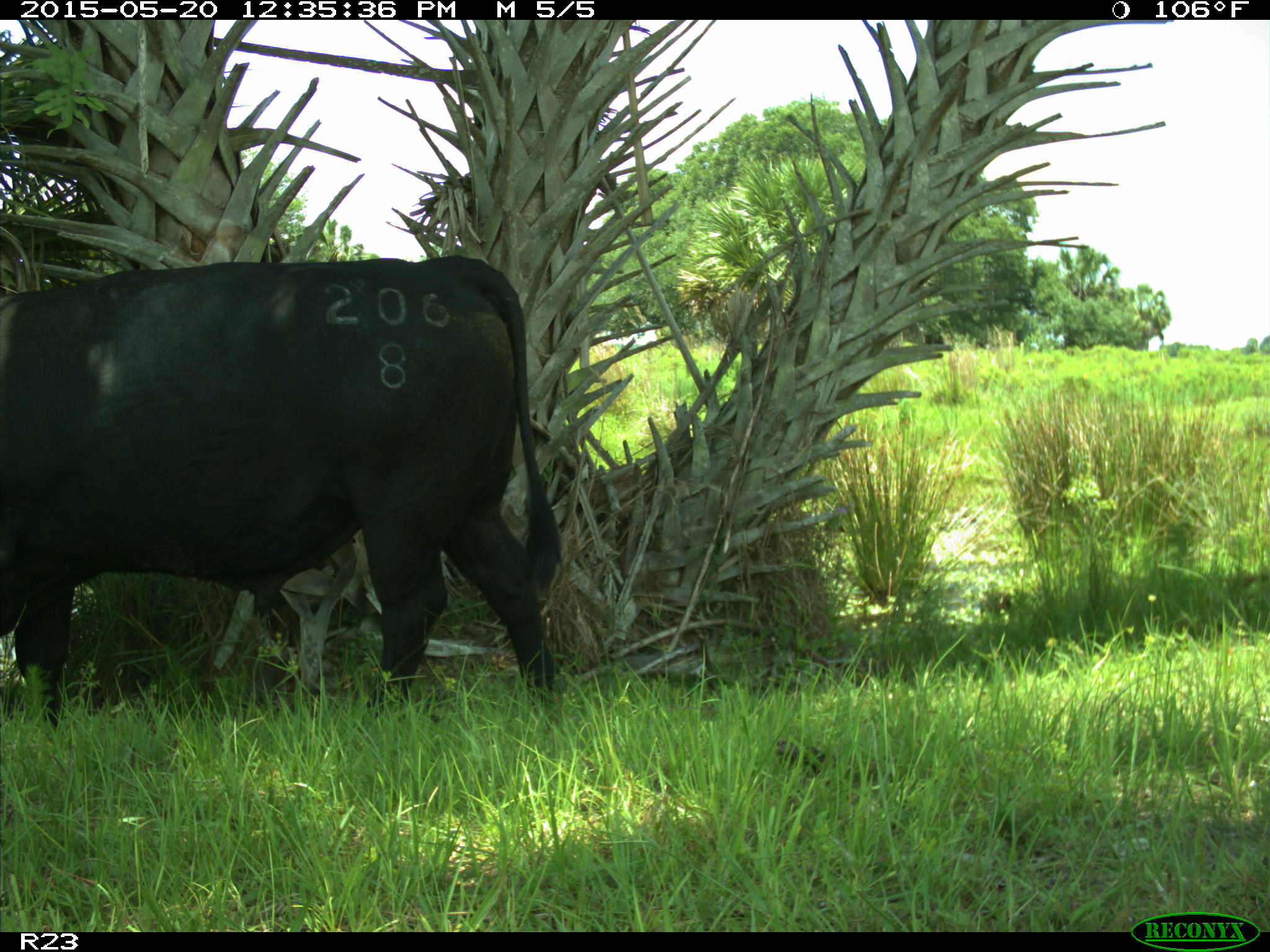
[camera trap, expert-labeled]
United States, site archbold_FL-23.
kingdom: Animalia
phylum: Chordata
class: Mammalia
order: Artiodactyla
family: Suidae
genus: Sus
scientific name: Sus scrofa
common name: wild boar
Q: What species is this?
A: Sus scrofa (wild boar).